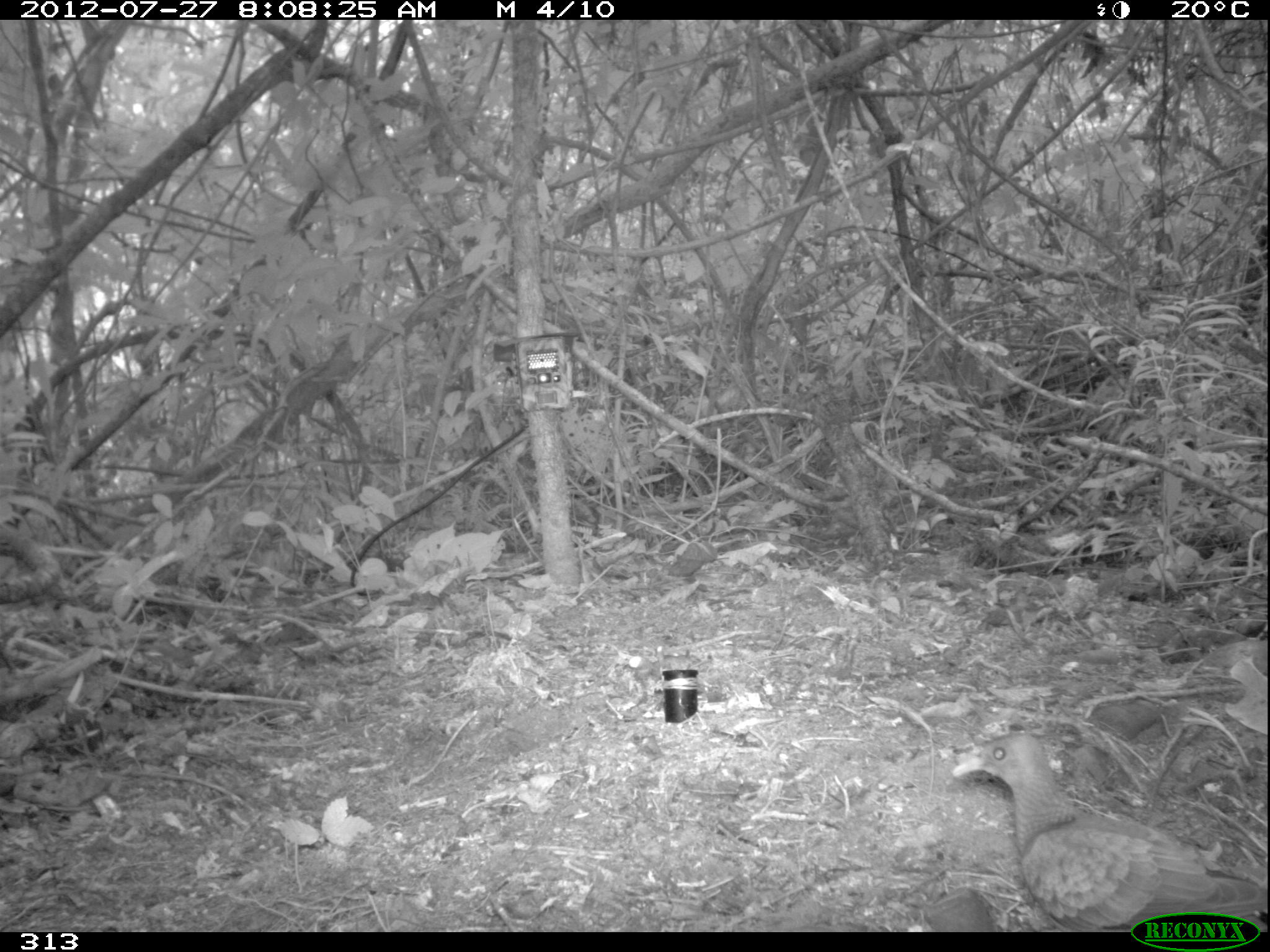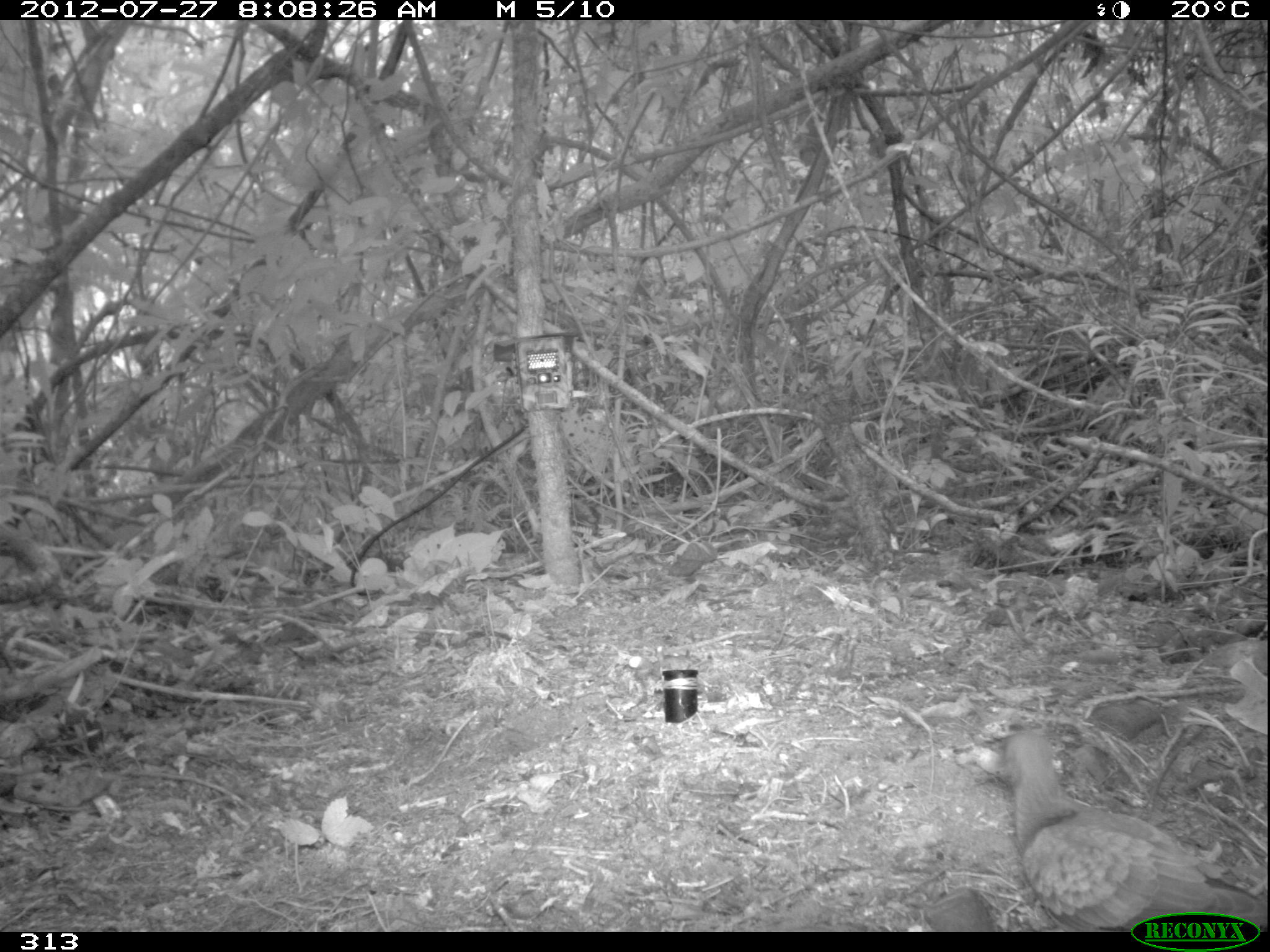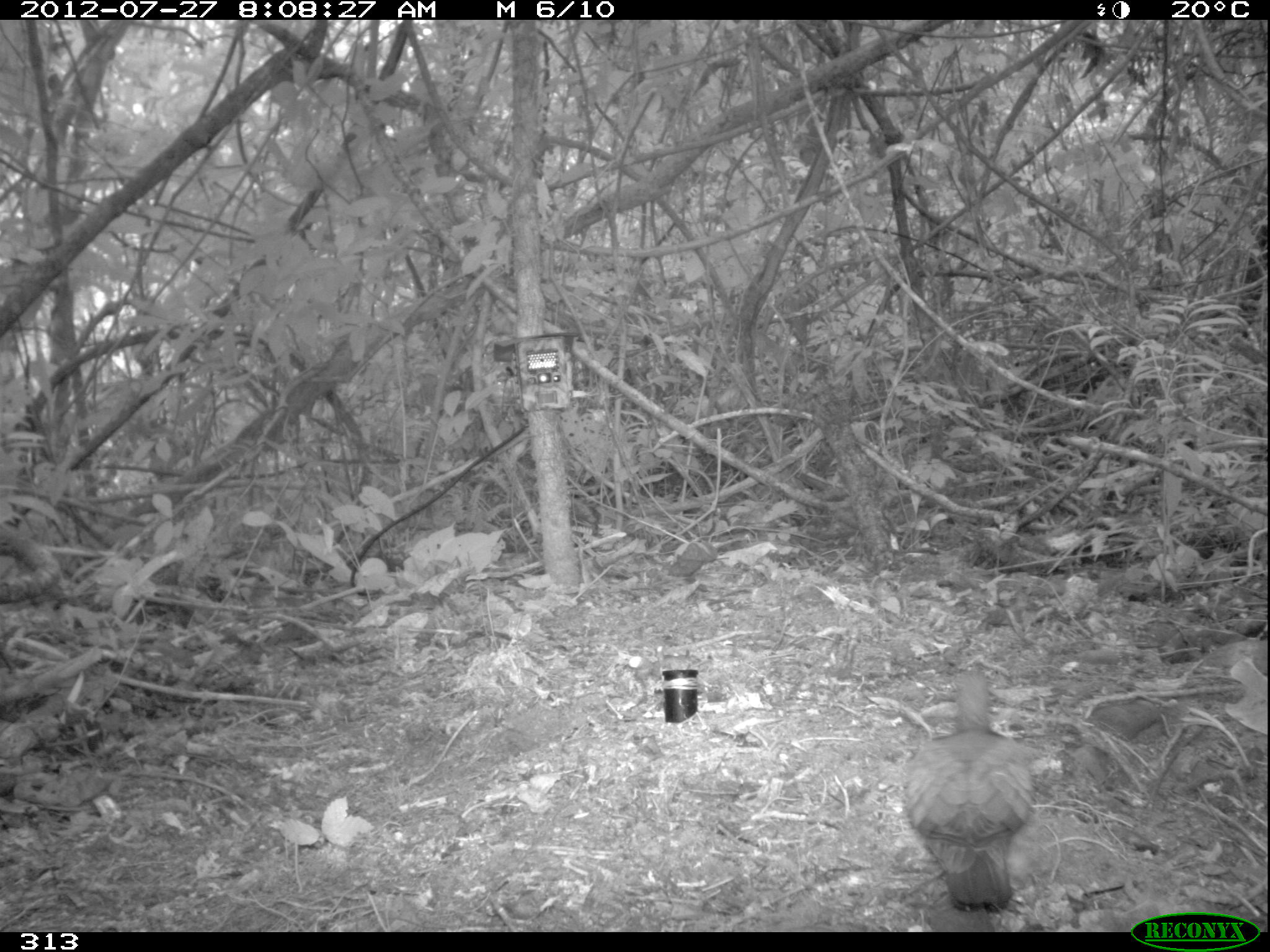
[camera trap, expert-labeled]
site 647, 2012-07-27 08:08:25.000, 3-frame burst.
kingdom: Animalia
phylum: Chordata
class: Aves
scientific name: Aves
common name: bird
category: unknown bird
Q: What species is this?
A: Unknown bird (bird) (Aves).